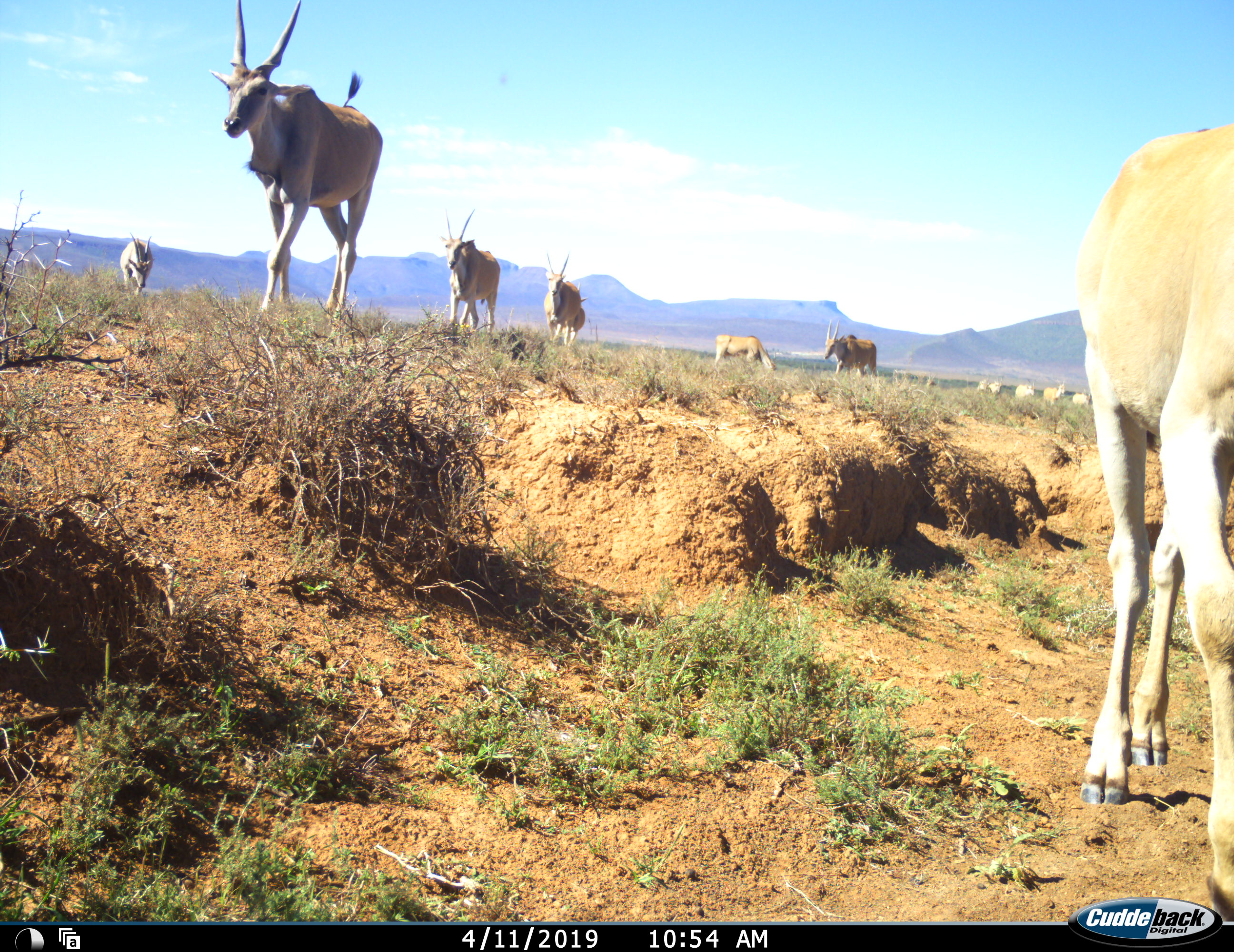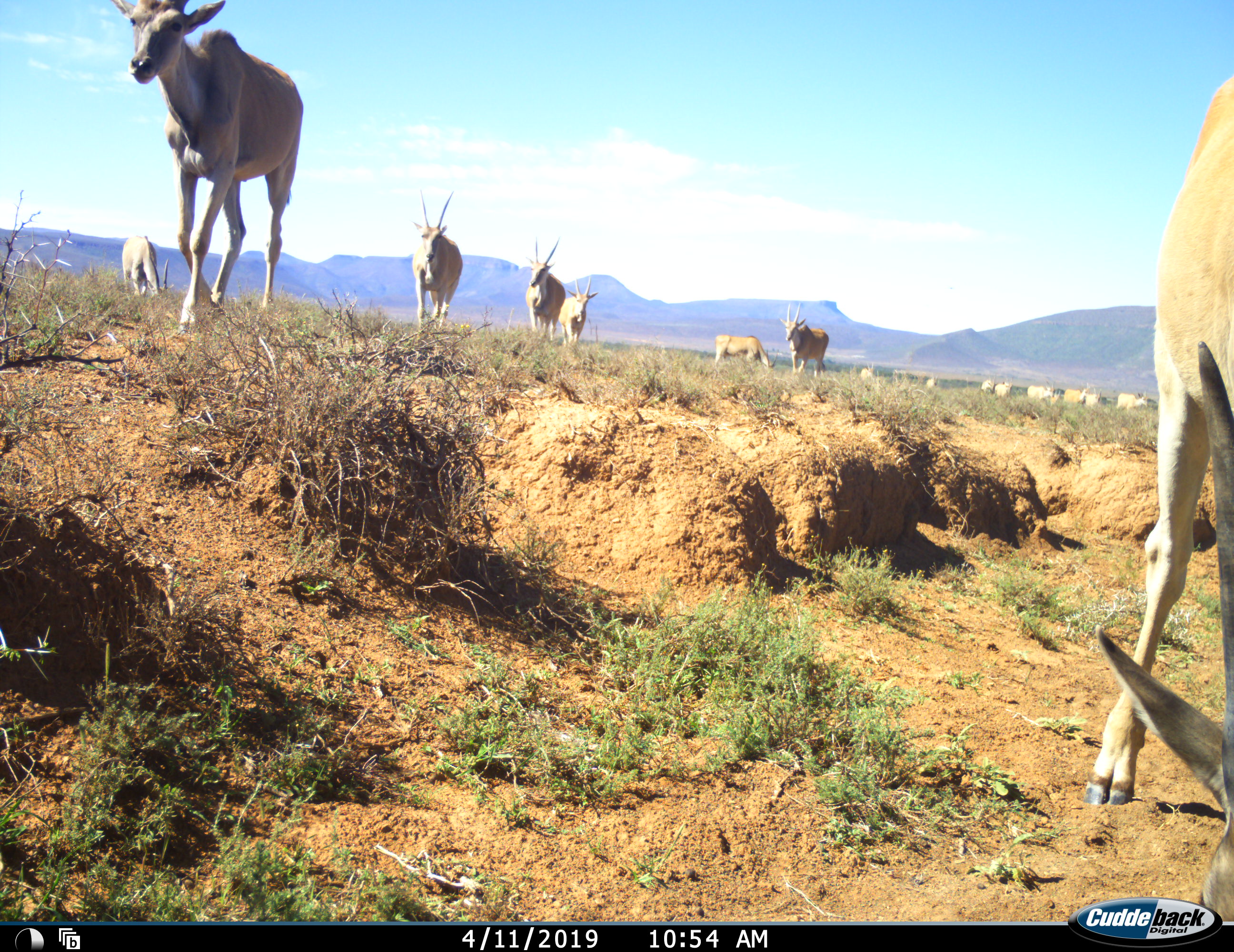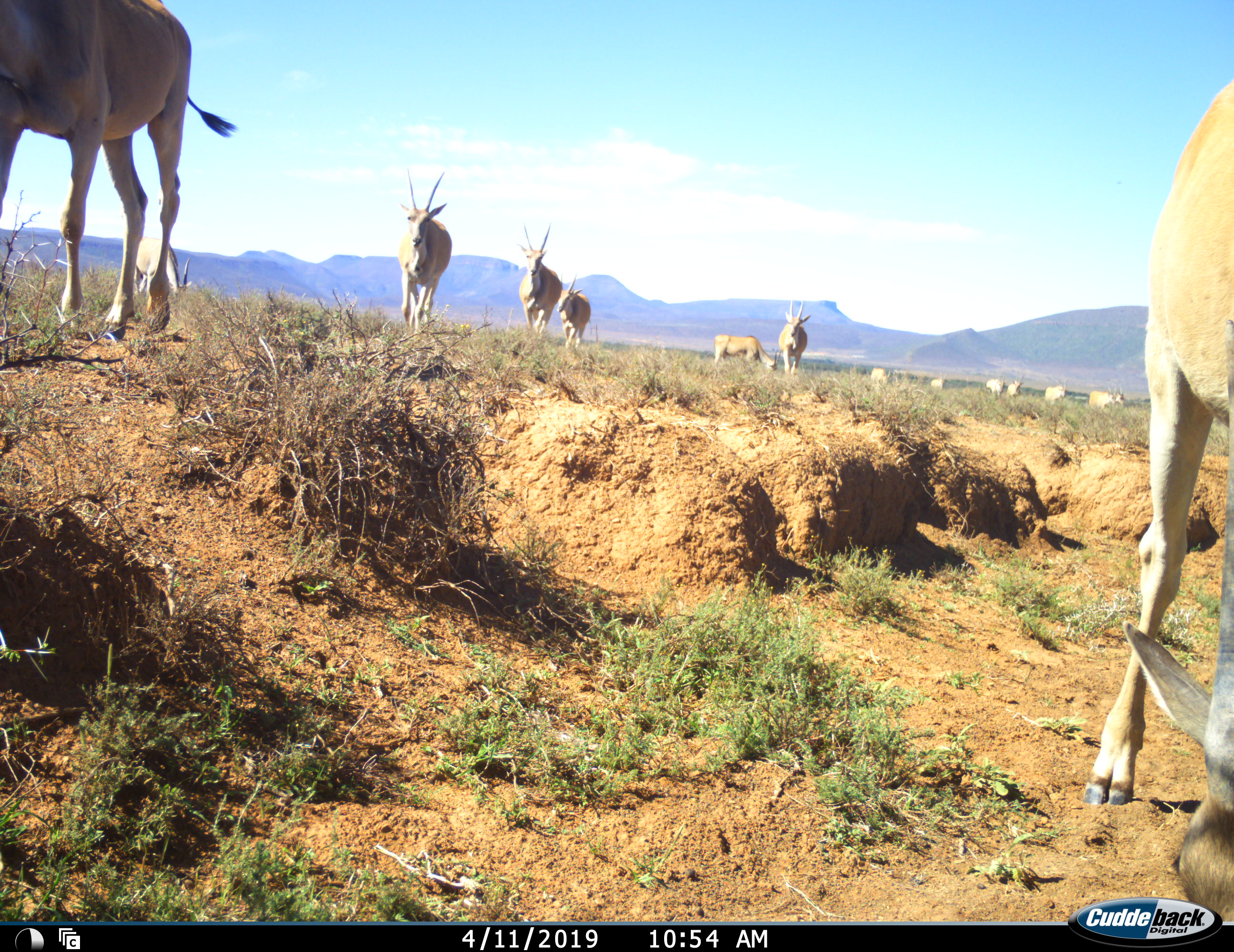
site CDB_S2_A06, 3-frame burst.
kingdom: Animalia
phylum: Chordata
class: Mammalia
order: Artiodactyla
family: Bovidae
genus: Tragelaphus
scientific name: Tragelaphus oryx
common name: eland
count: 11-50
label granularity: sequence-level